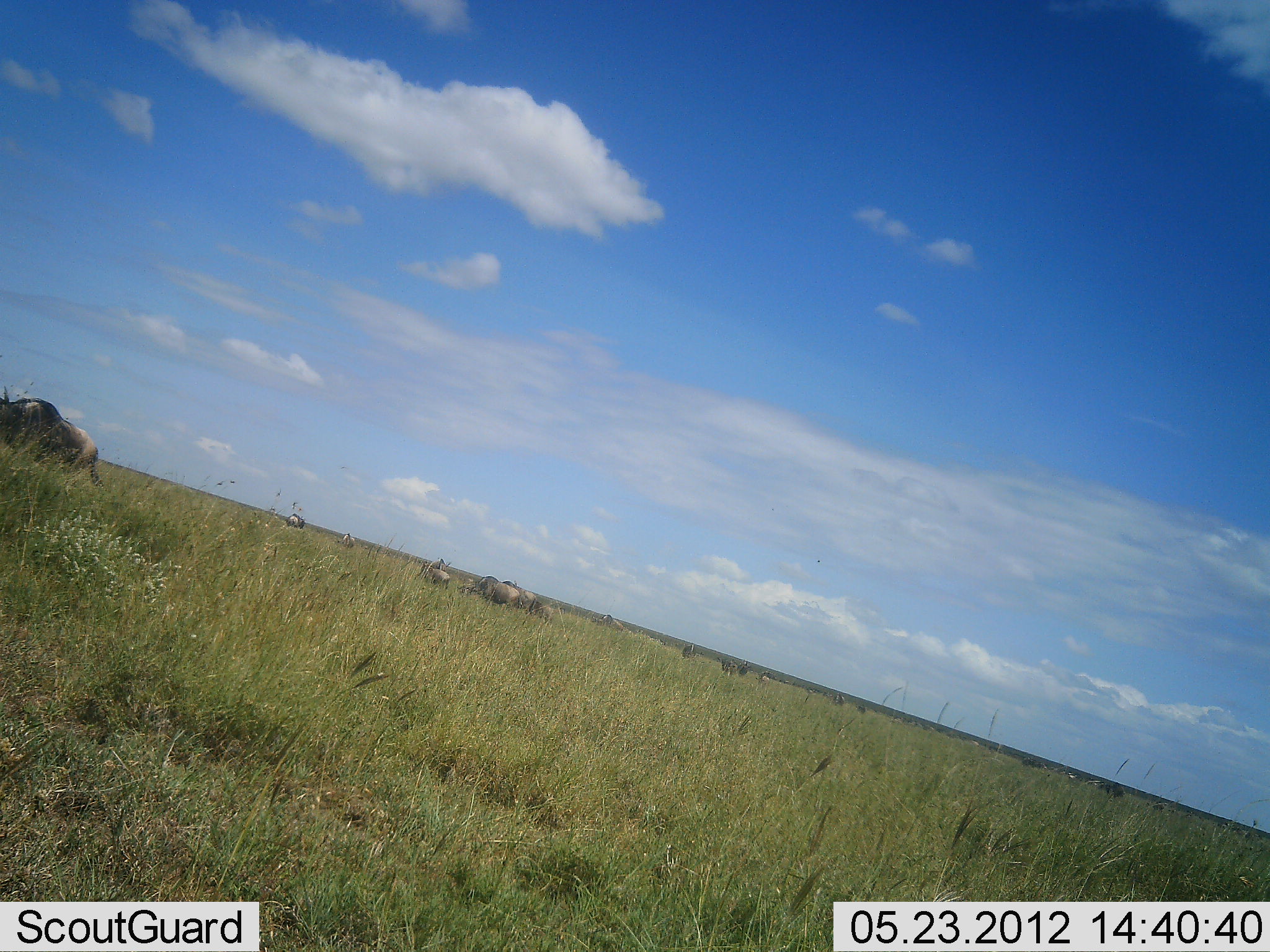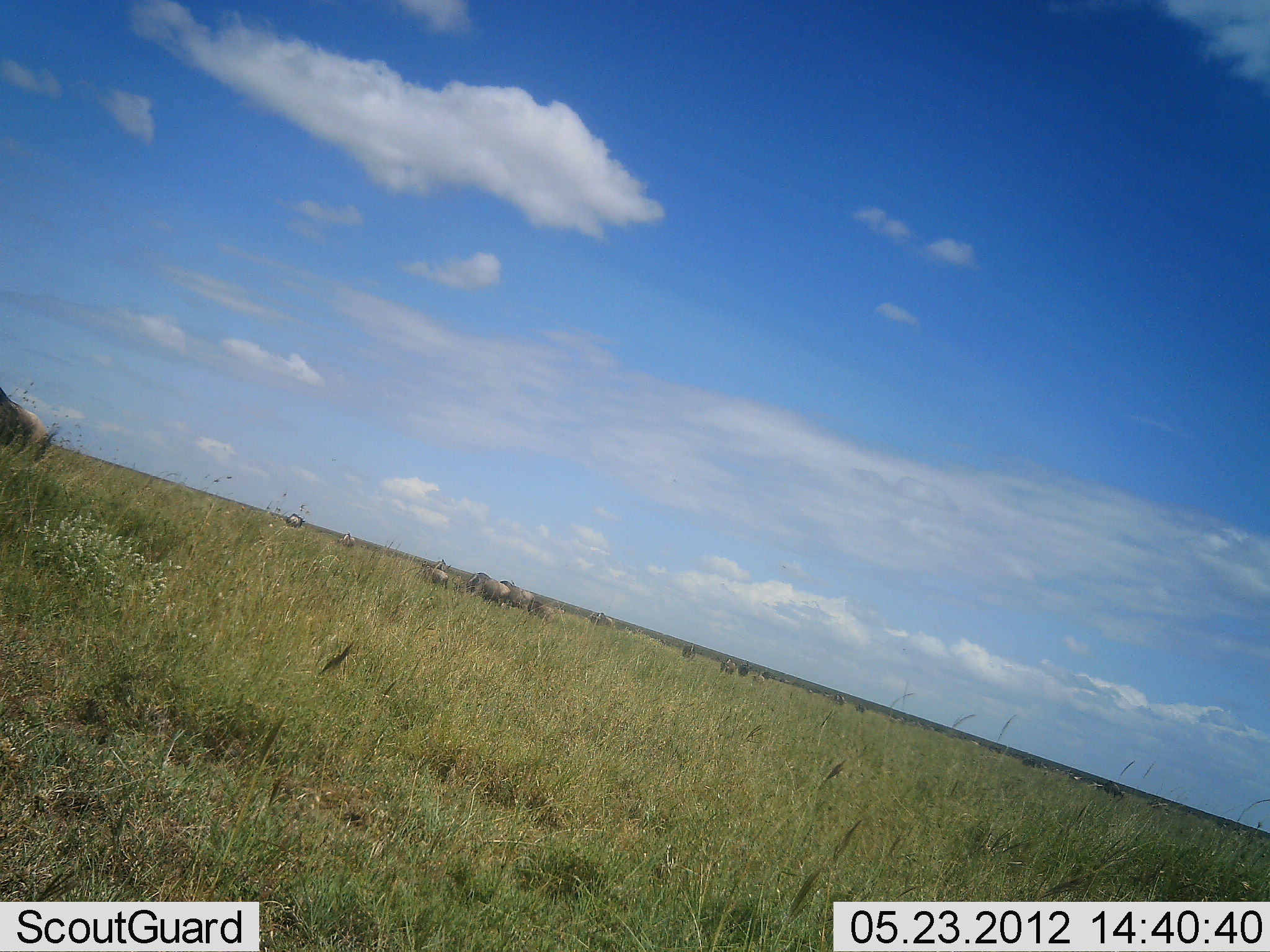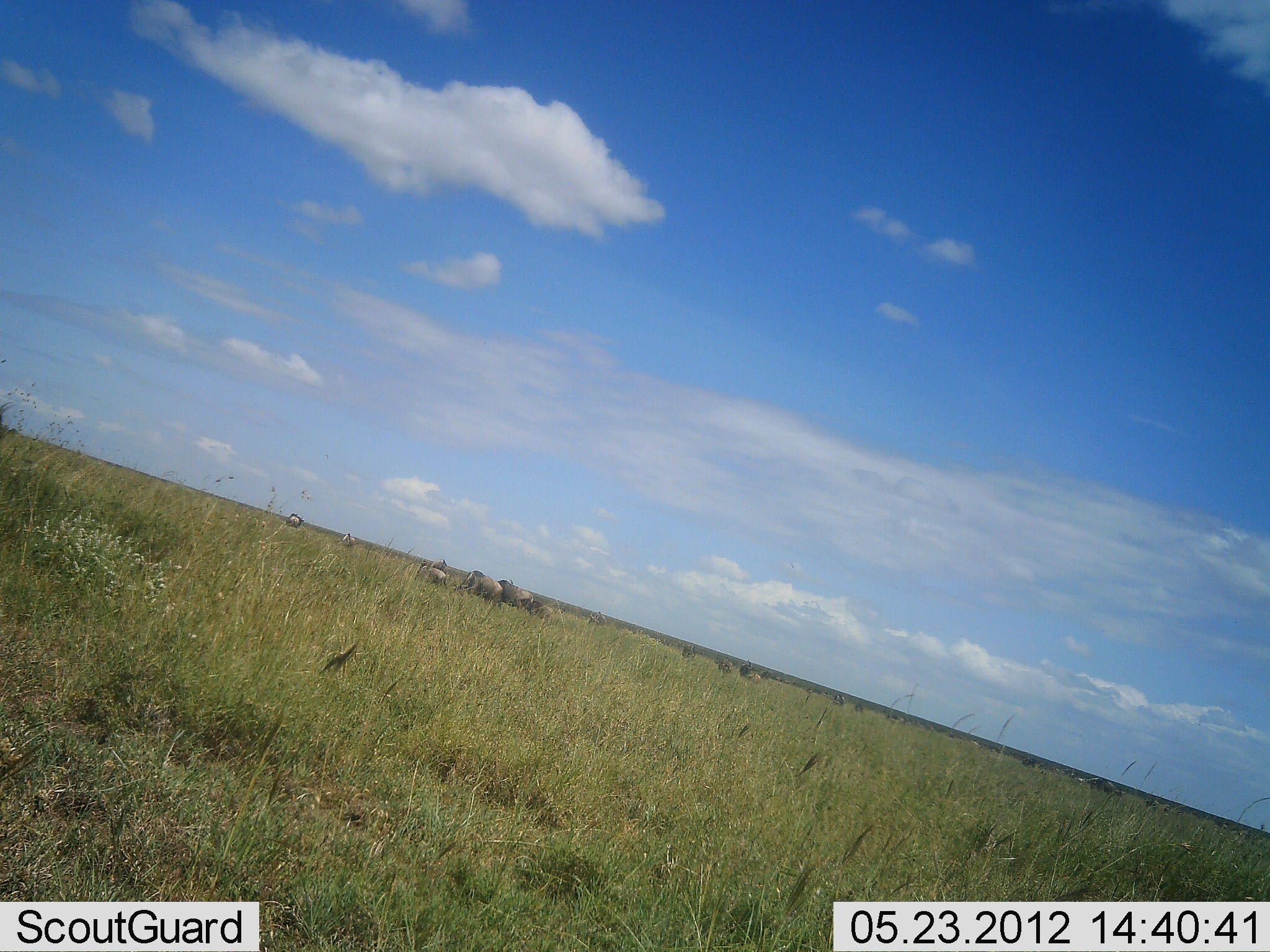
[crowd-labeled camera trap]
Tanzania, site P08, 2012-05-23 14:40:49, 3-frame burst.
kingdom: Animalia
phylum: Chordata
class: Mammalia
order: Artiodactyla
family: Bovidae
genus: Connochaetes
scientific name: Connochaetes taurinus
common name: blue wildebeest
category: wildebeest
Wildebeest (blue wildebeest) (Connochaetes taurinus), count 11-50. Behavior (volunteer vote fractions): standing 27%, resting 9%, moving 73%, interacting 0%. Young present (vote fraction): 0%. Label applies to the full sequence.